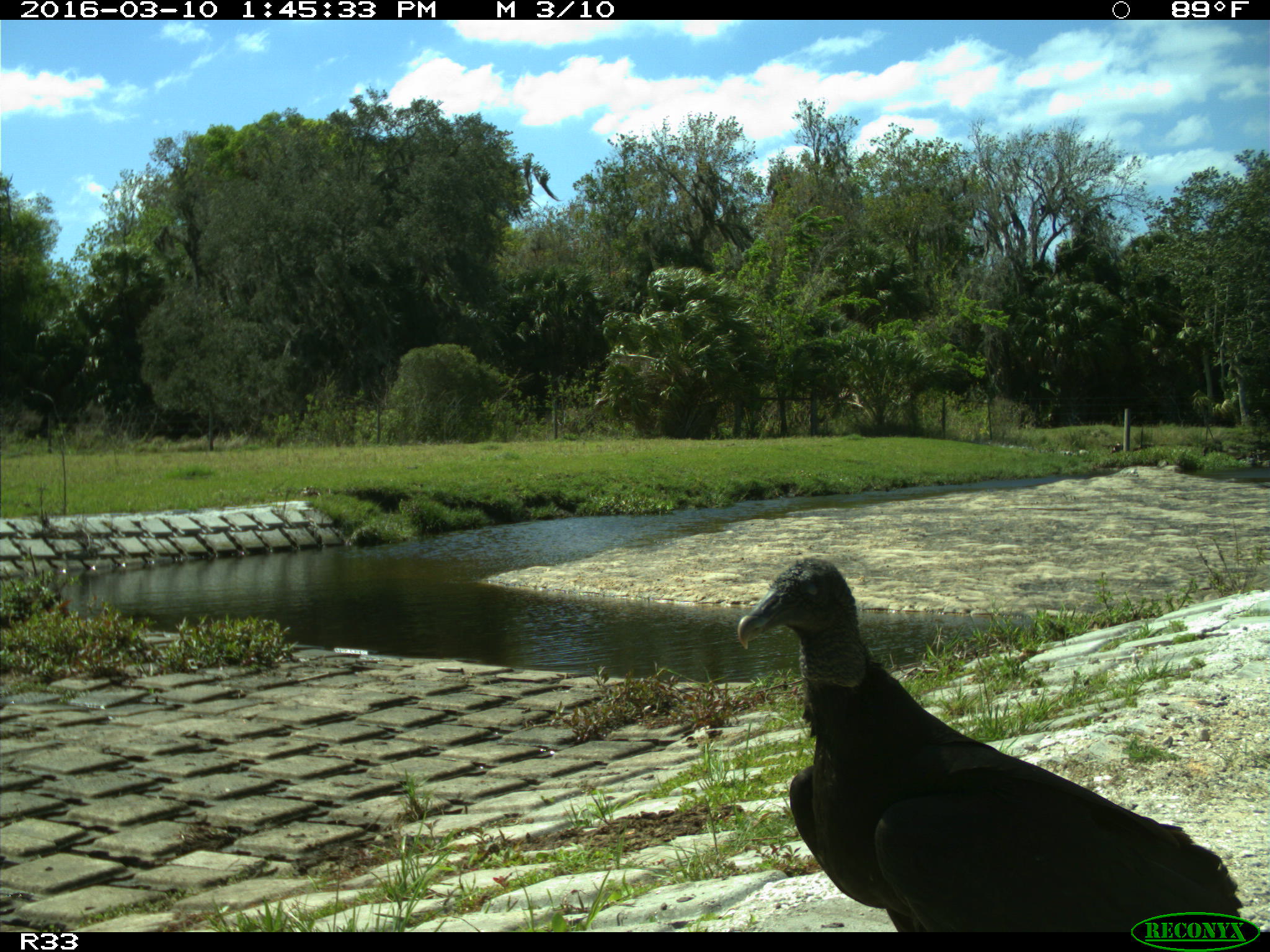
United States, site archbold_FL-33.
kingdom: Animalia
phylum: Chordata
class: Aves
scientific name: Aves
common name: birds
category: unidentified bird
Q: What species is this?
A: Unidentified bird (birds) (Aves).